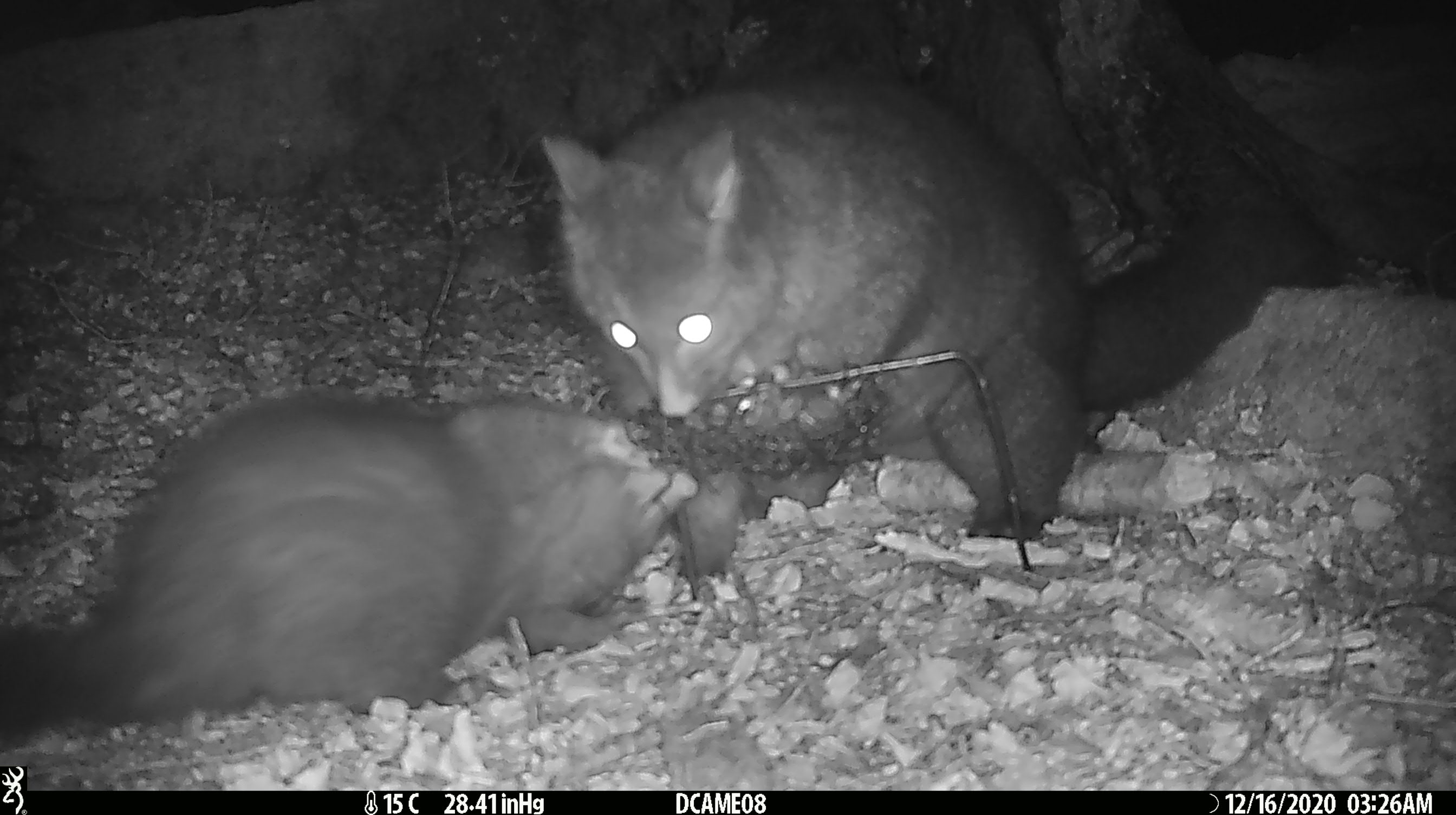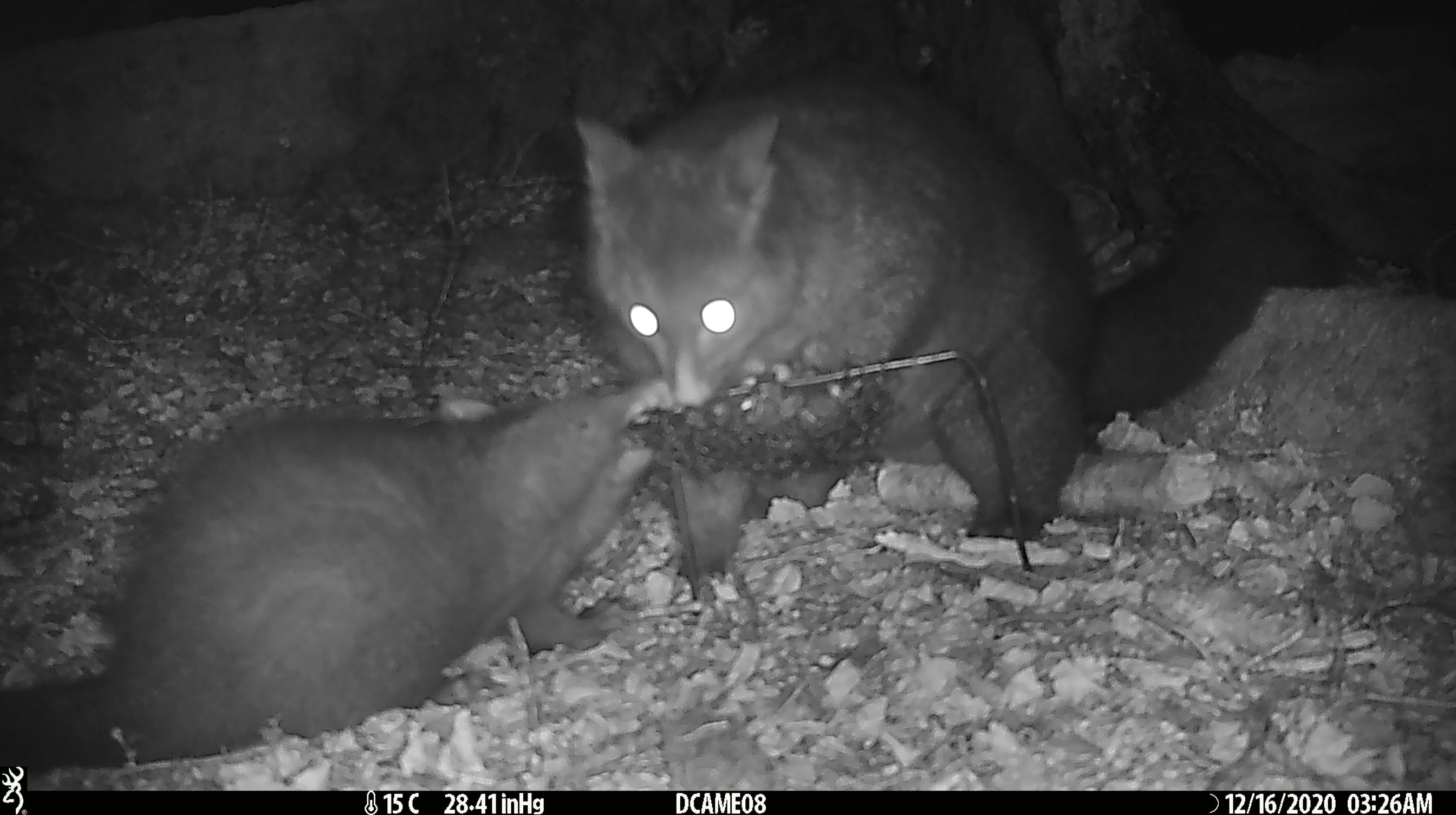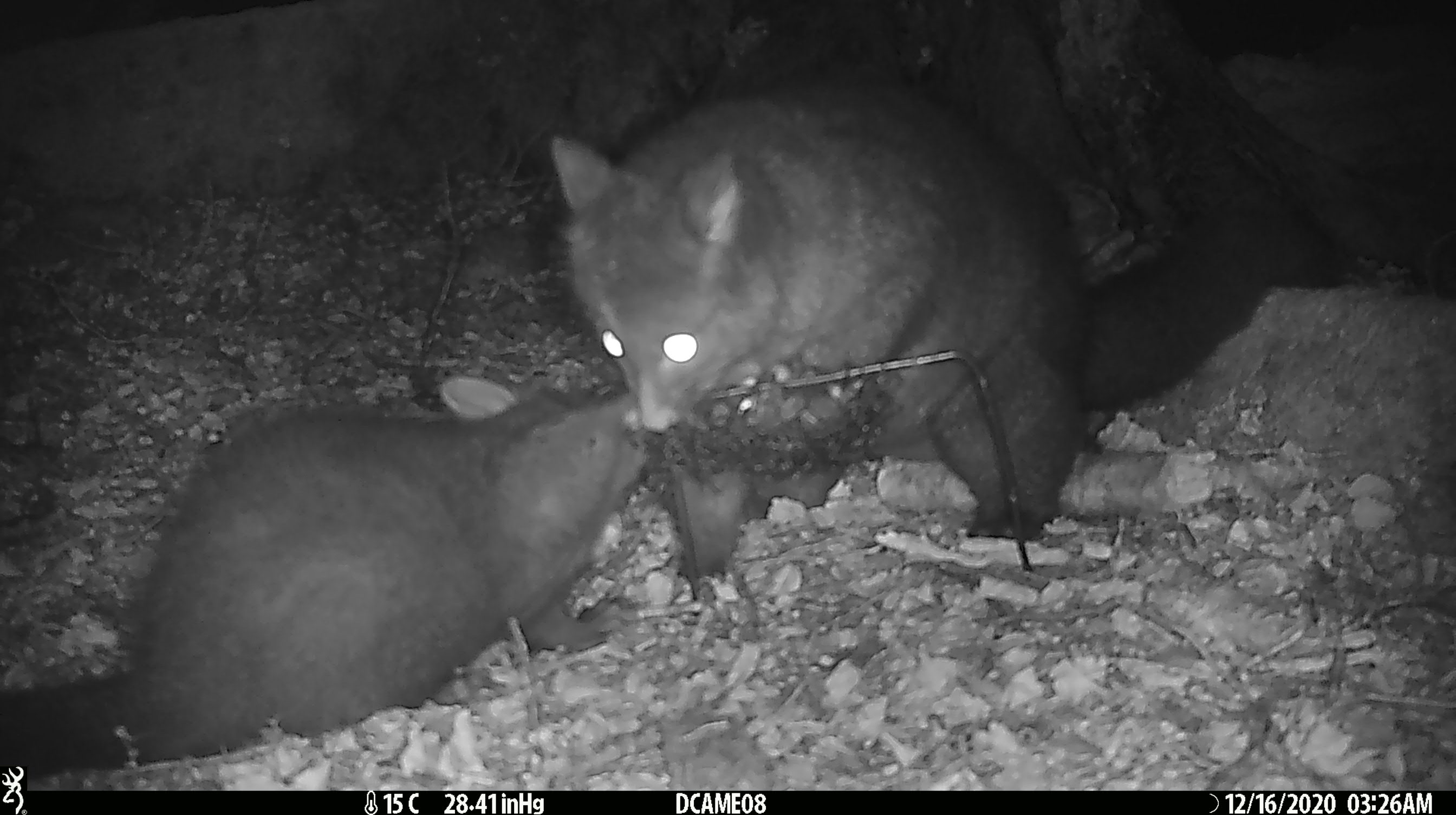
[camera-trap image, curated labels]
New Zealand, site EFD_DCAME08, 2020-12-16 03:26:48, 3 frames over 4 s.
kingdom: Animalia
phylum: Chordata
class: Mammalia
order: Diprotodontia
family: Phalangeridae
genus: Trichosurus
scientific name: Trichosurus vulpecula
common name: common brushtail possum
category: possum